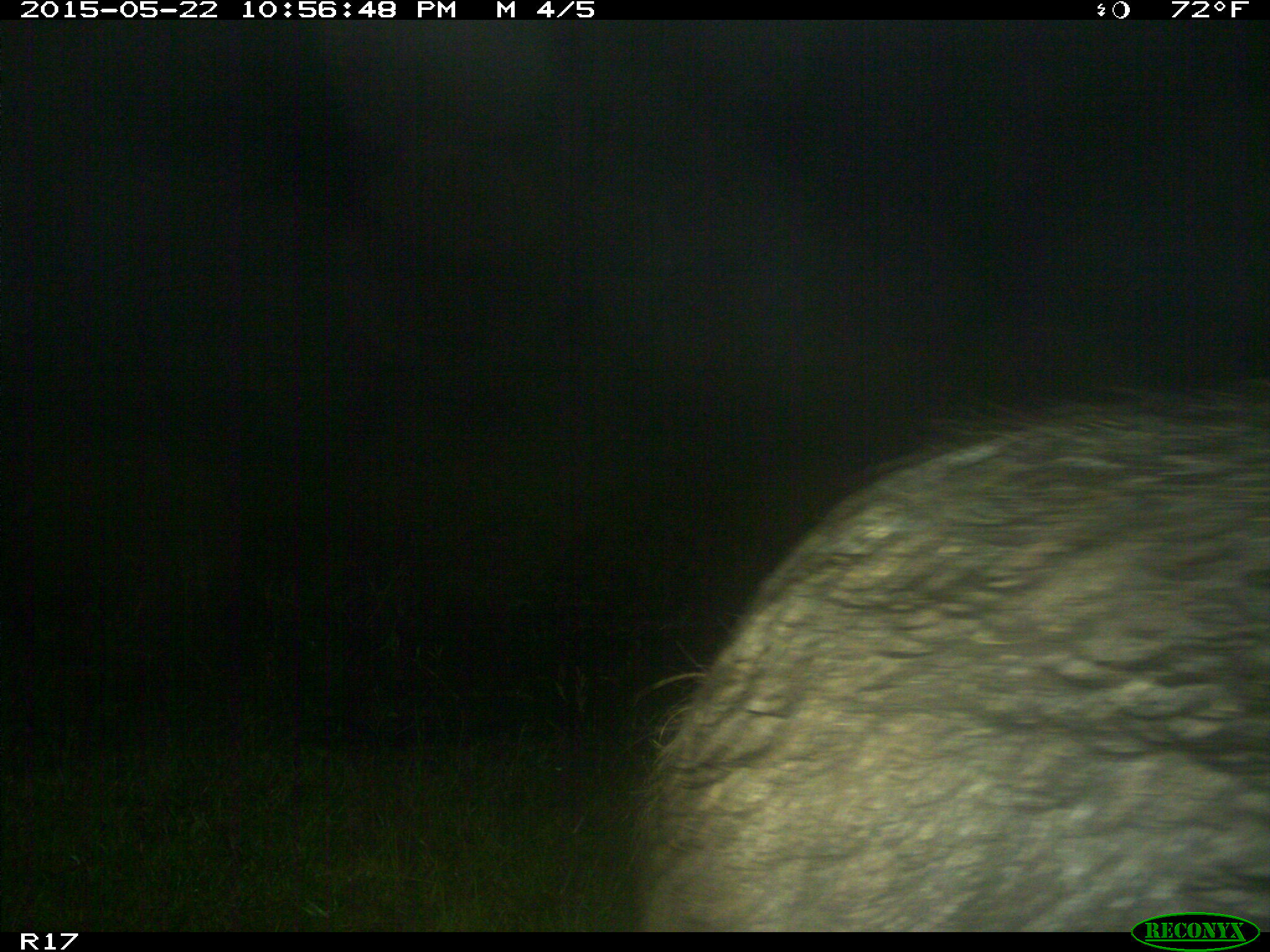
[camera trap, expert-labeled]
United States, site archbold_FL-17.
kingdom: Animalia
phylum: Chordata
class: Mammalia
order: Artiodactyla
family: Suidae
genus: Sus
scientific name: Sus scrofa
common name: wild boar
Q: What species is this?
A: Sus scrofa (wild boar).